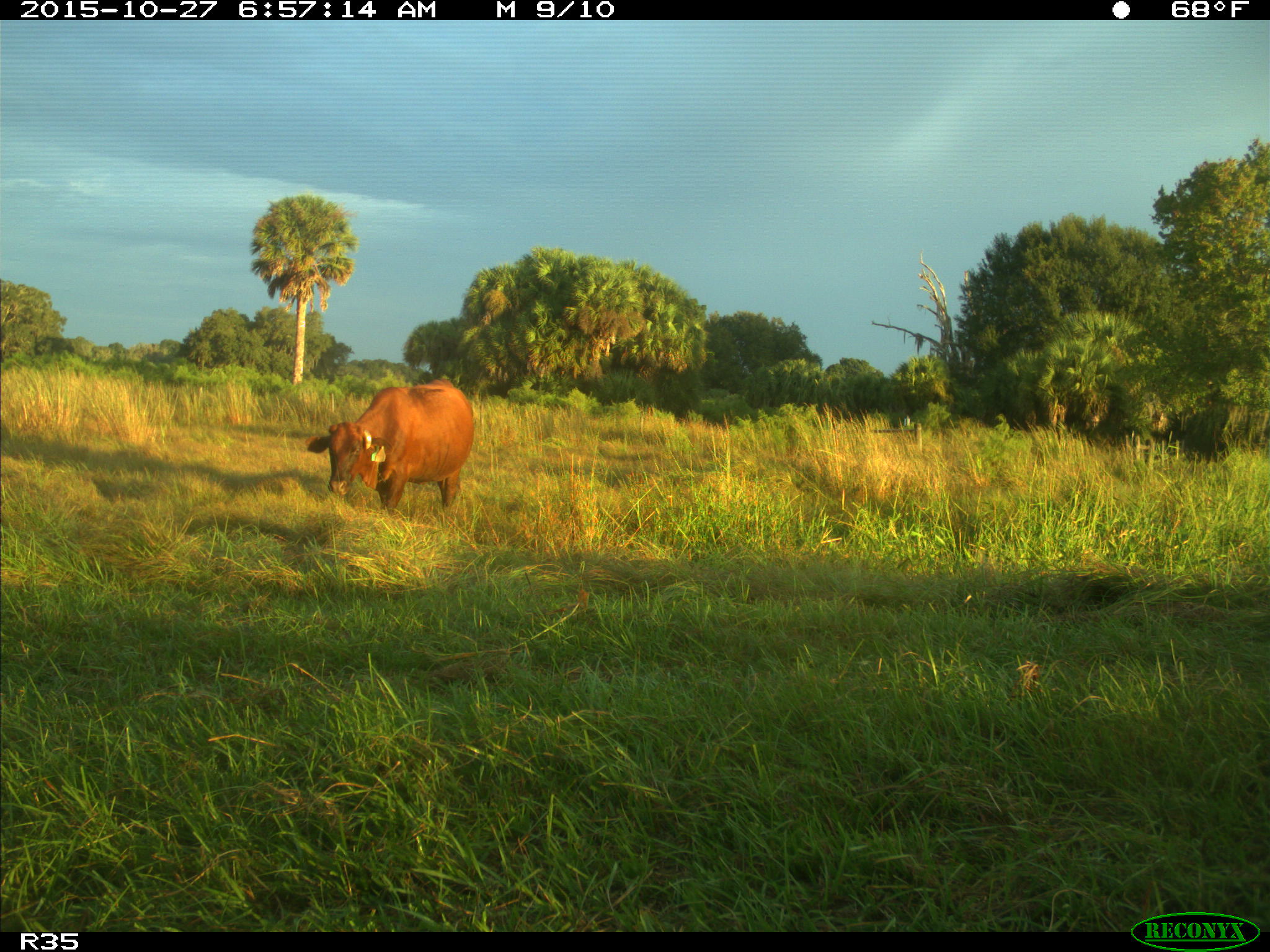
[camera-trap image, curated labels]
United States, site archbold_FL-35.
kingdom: Animalia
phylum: Chordata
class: Mammalia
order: Artiodactyla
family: Bovidae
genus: Bos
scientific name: Bos taurus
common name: domestic cow